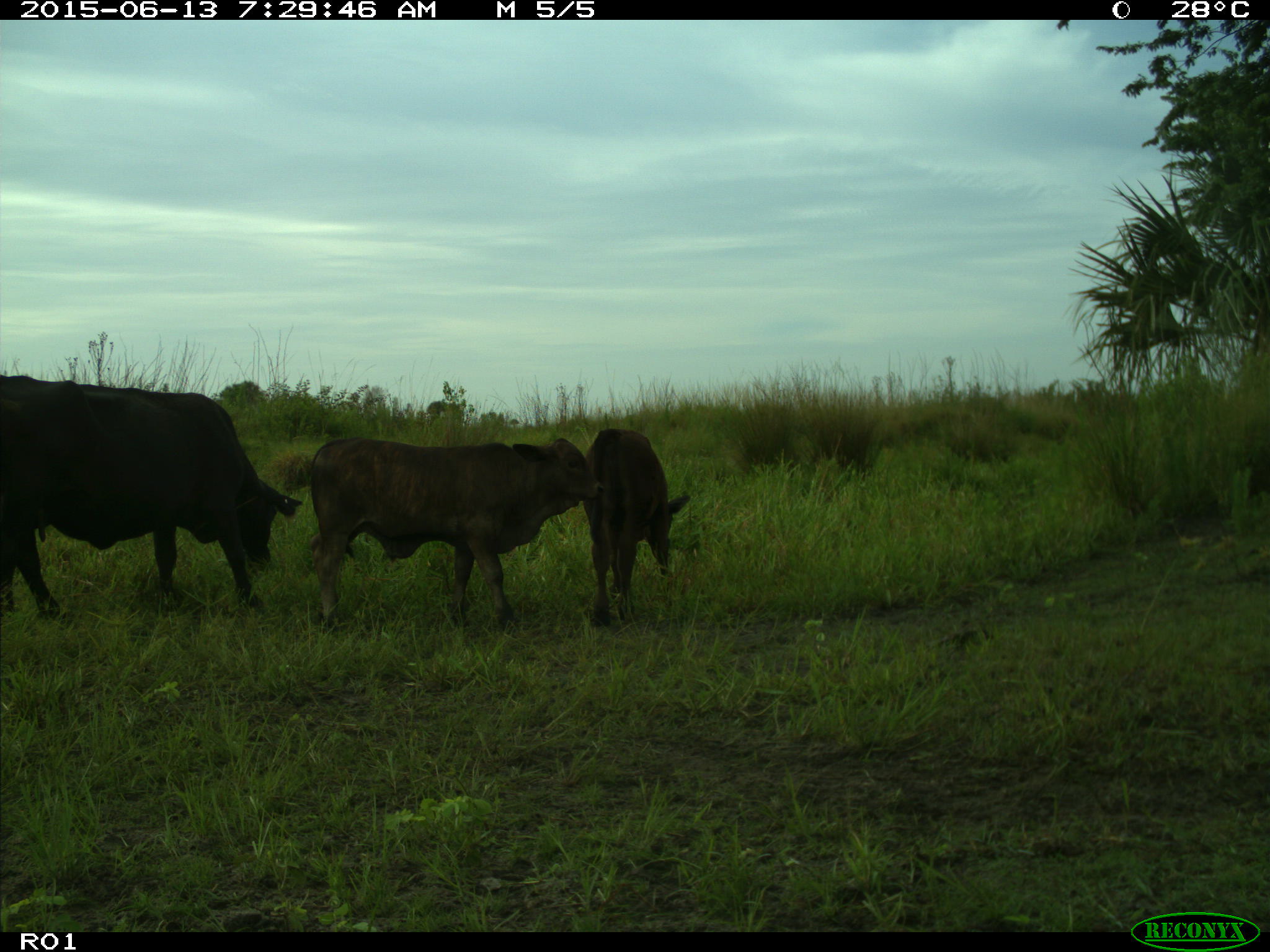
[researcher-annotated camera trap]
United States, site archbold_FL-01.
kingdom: Animalia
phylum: Chordata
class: Mammalia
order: Artiodactyla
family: Bovidae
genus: Bos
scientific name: Bos taurus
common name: domestic cow